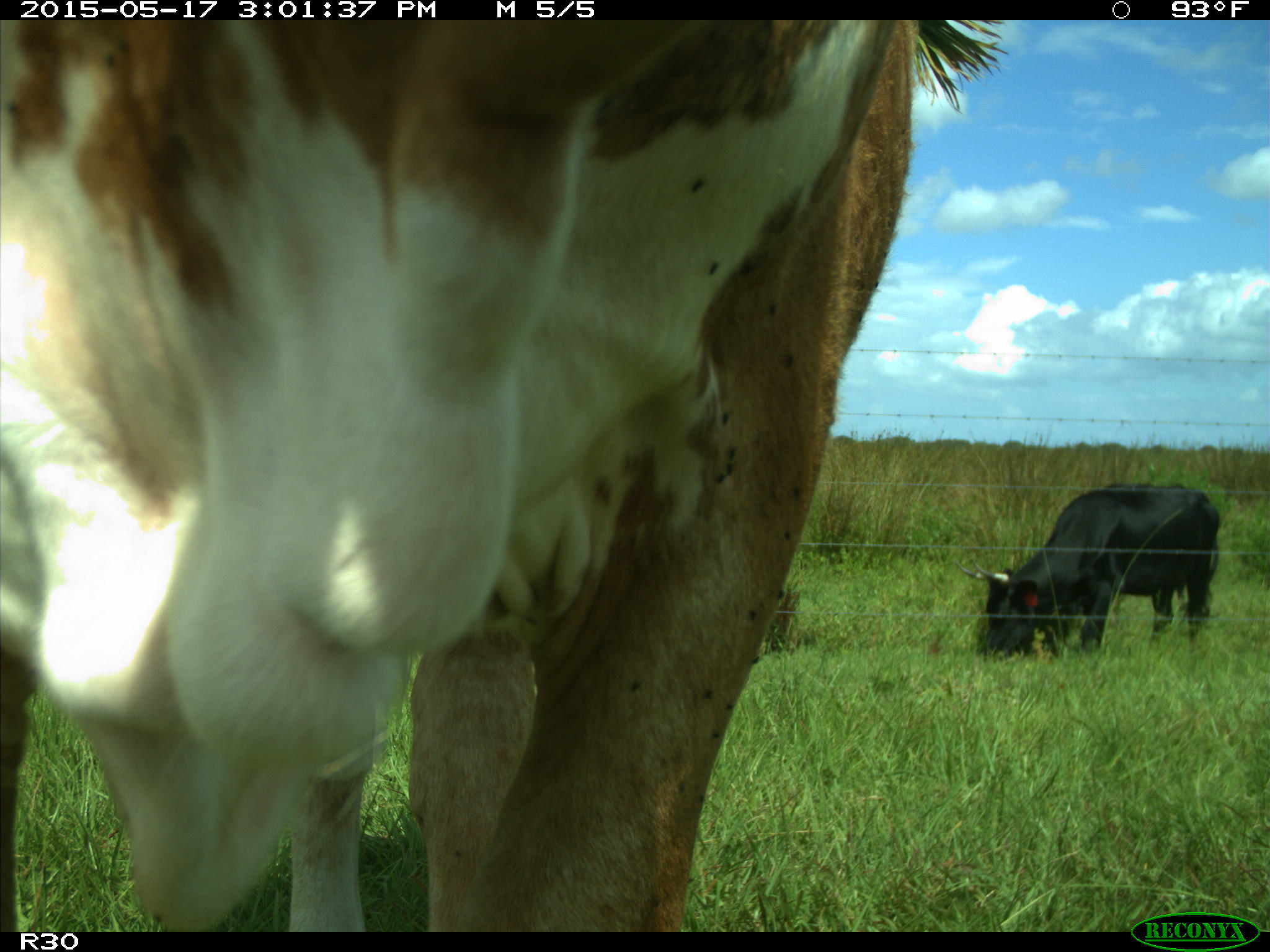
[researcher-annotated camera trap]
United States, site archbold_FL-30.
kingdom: Animalia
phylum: Chordata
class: Mammalia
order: Artiodactyla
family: Bovidae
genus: Bos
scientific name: Bos taurus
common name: domestic cow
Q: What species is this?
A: Bos taurus (domestic cow).